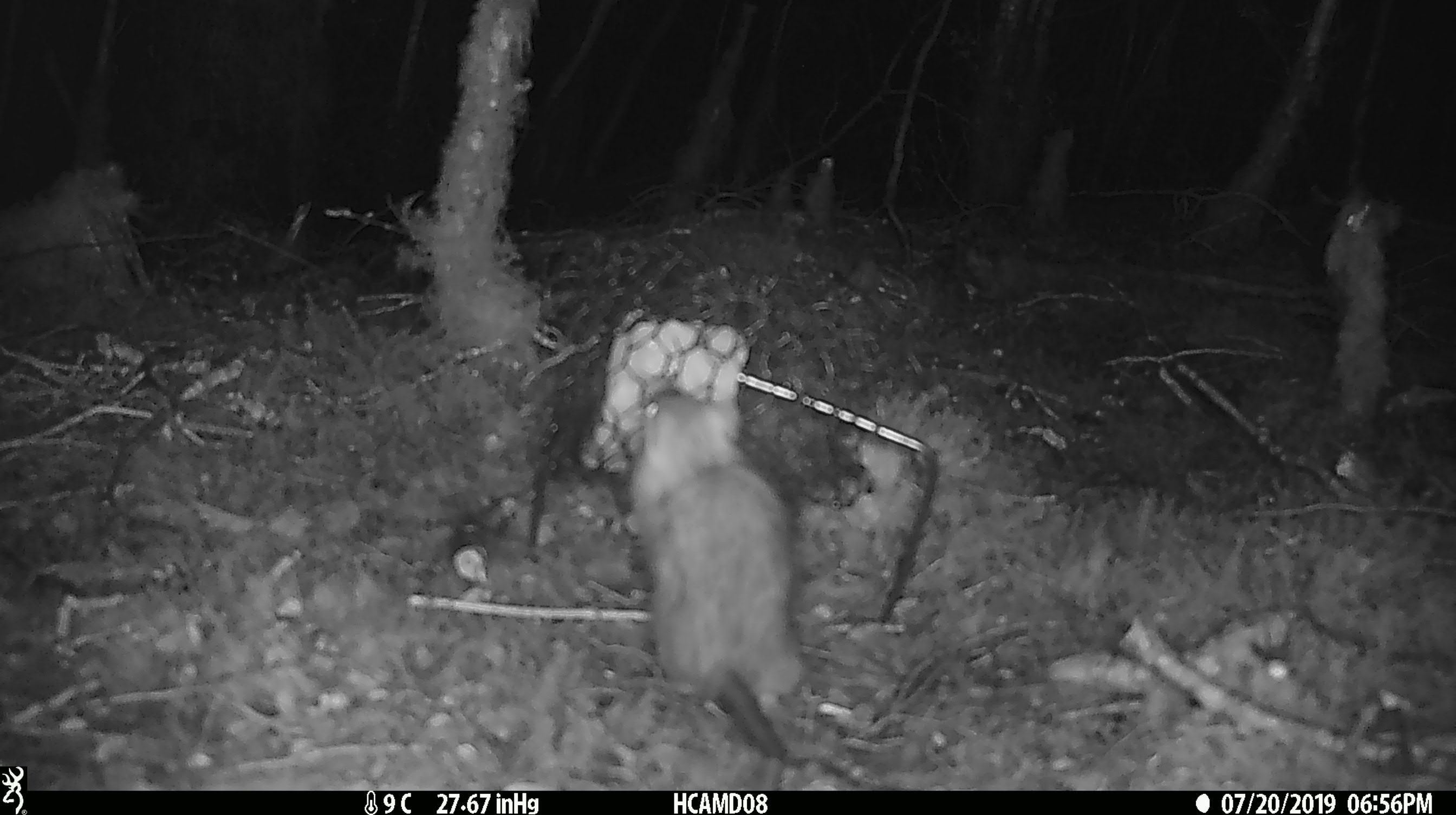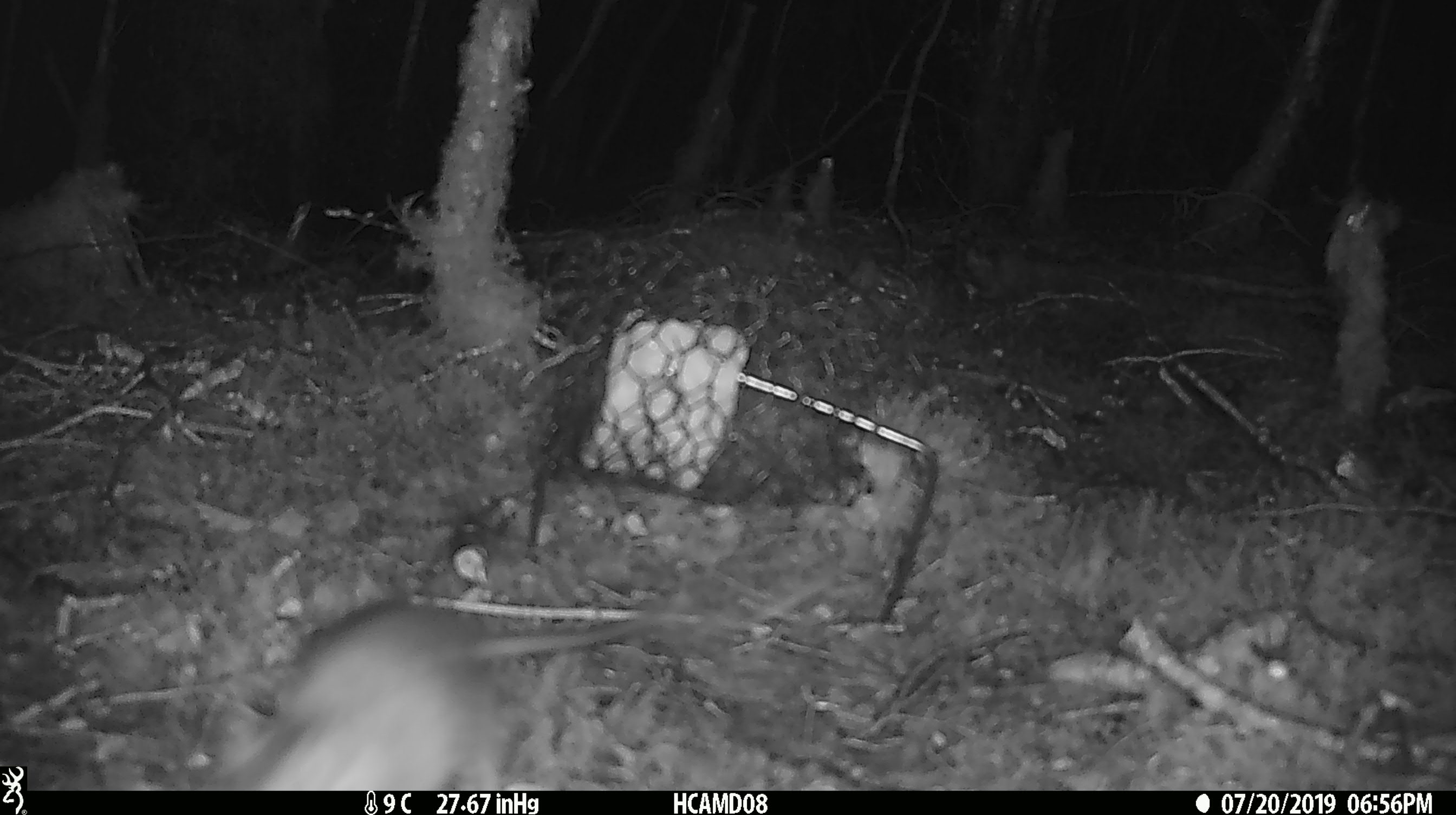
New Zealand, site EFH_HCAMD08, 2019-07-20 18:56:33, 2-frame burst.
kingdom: Animalia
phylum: Chordata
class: Mammalia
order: Rodentia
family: Muridae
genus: Rattus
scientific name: Rattus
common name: rat